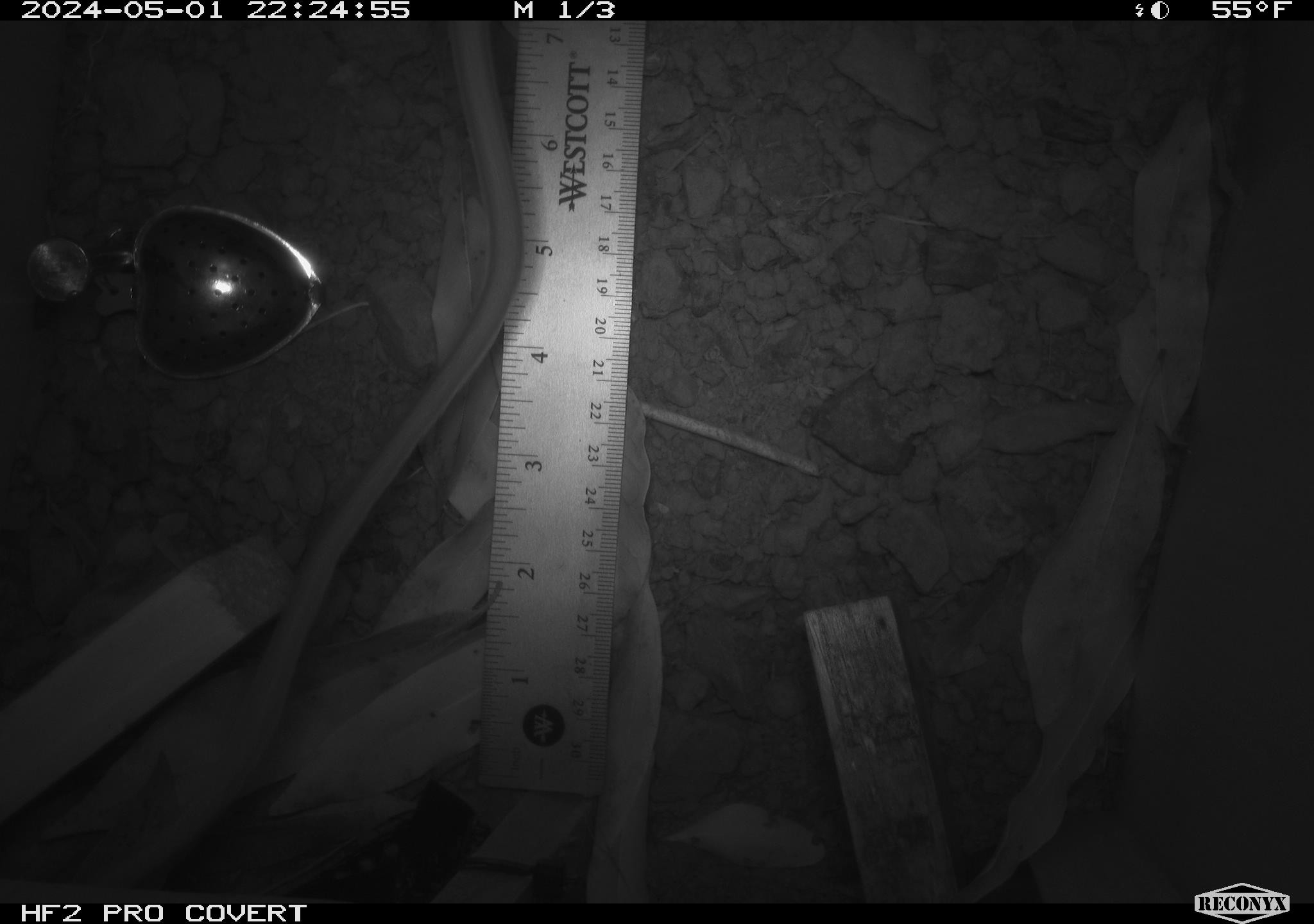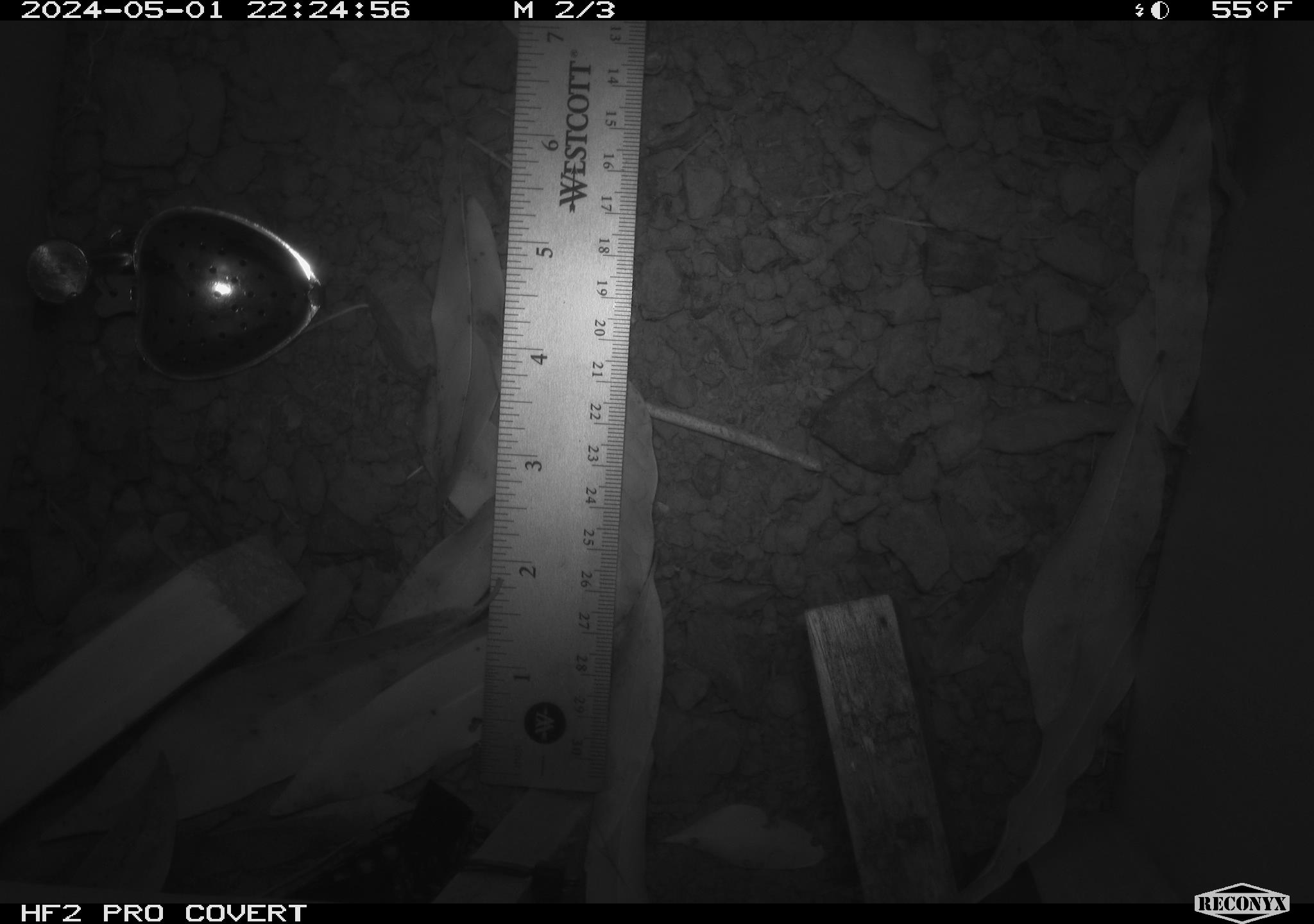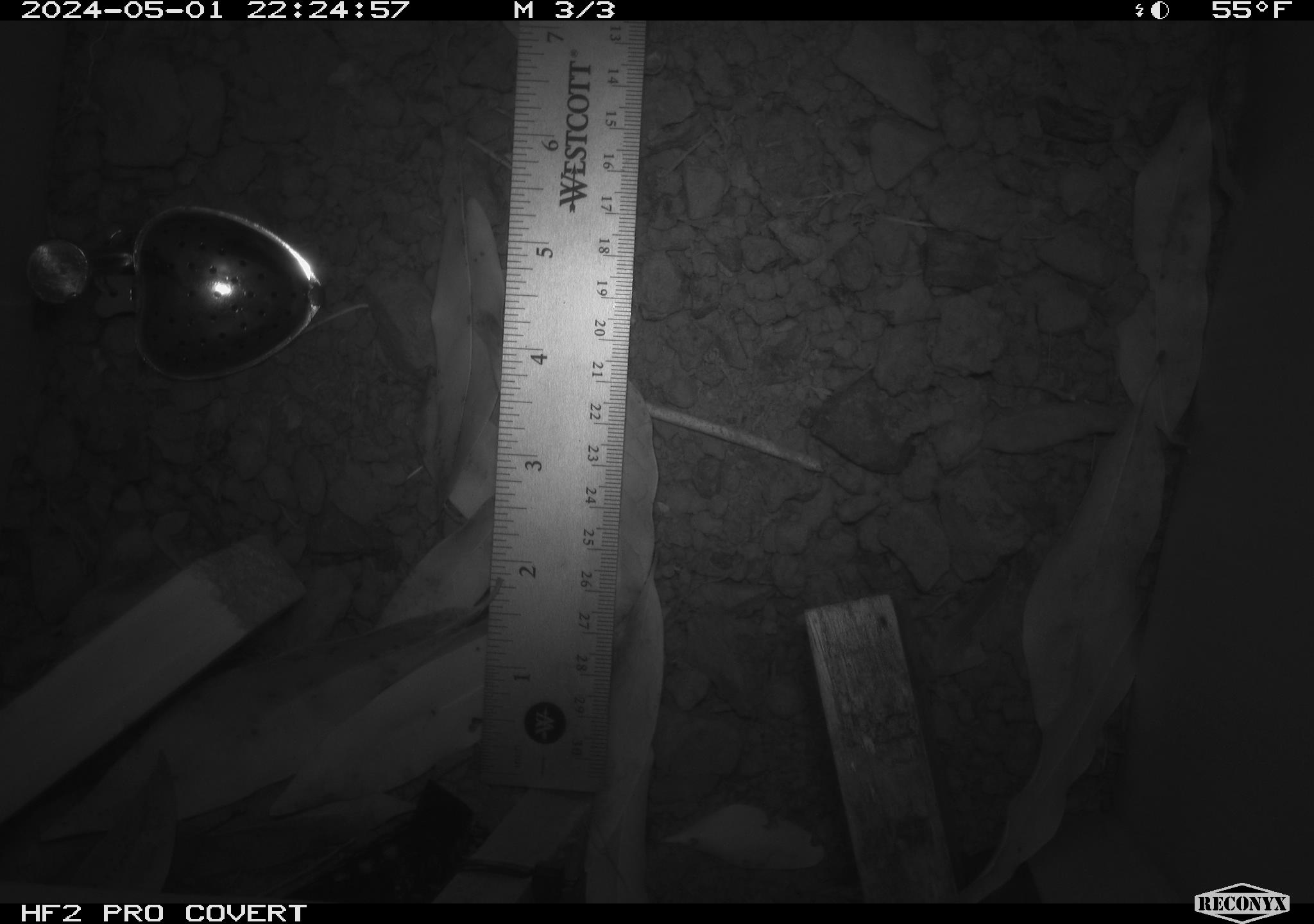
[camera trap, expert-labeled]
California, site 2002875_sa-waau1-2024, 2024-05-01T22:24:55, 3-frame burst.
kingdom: Animalia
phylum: Chordata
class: Mammalia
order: Rodentia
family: Cricetidae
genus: Neotoma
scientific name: Neotoma fuscipes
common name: dusky-footed woodrat